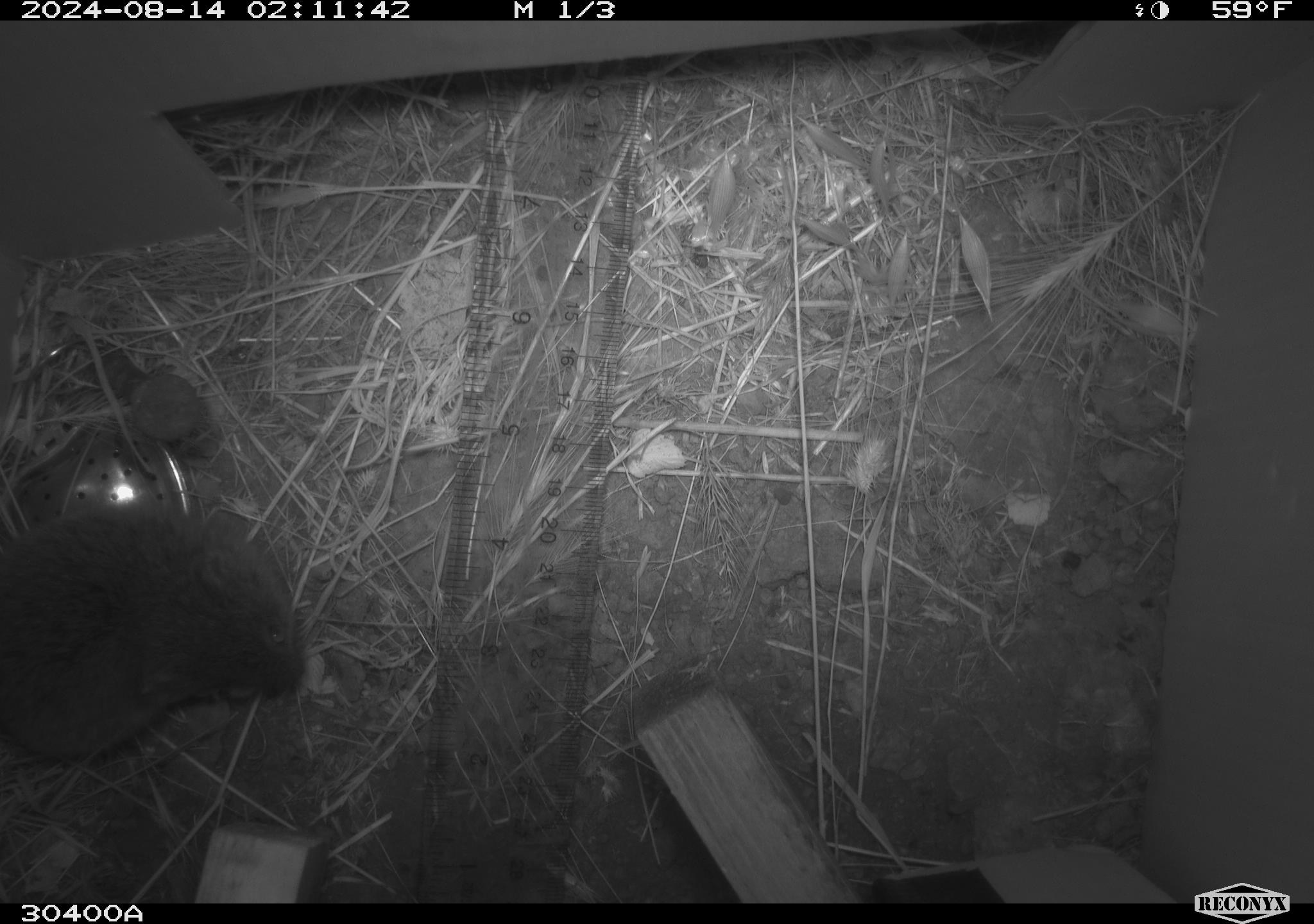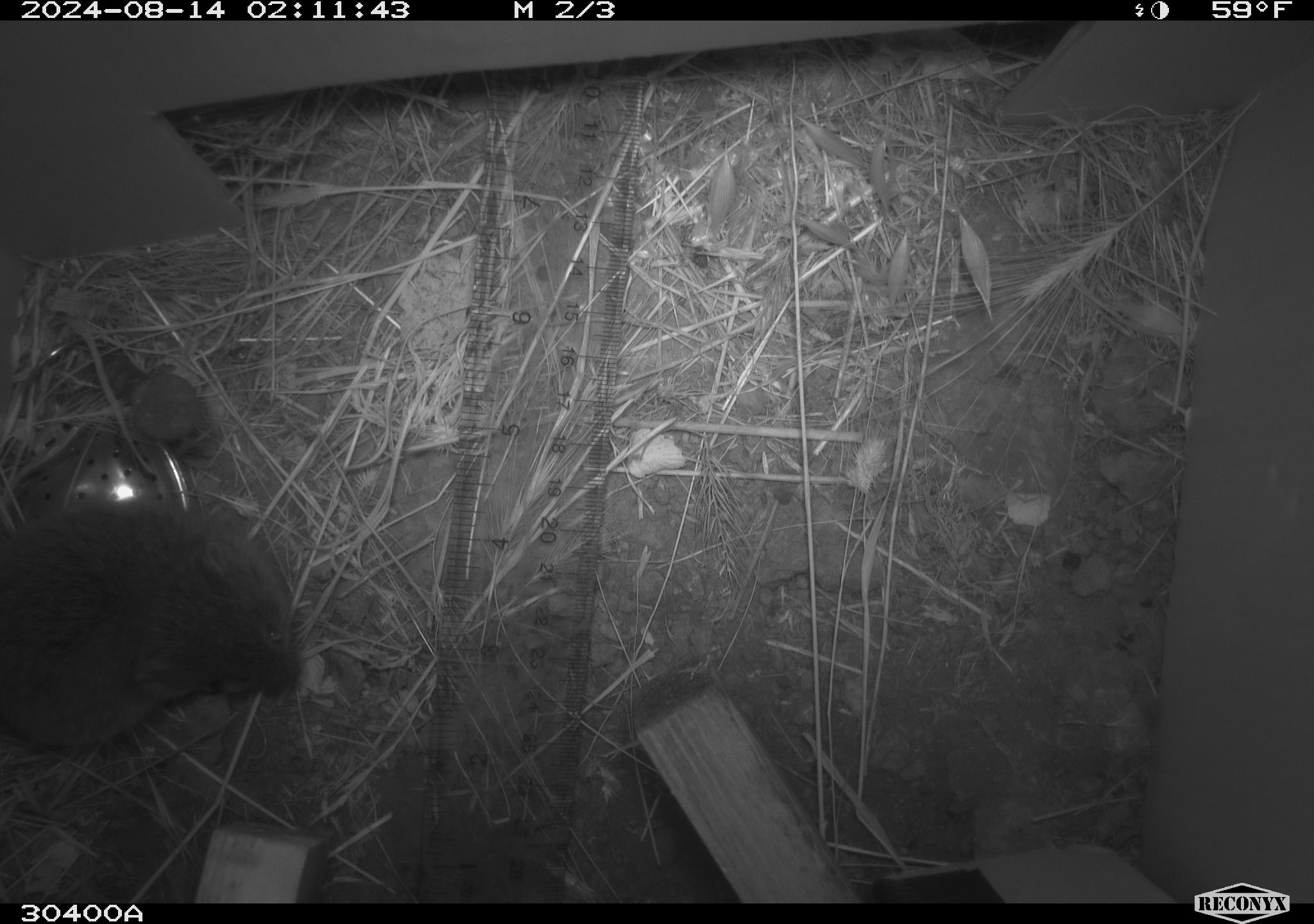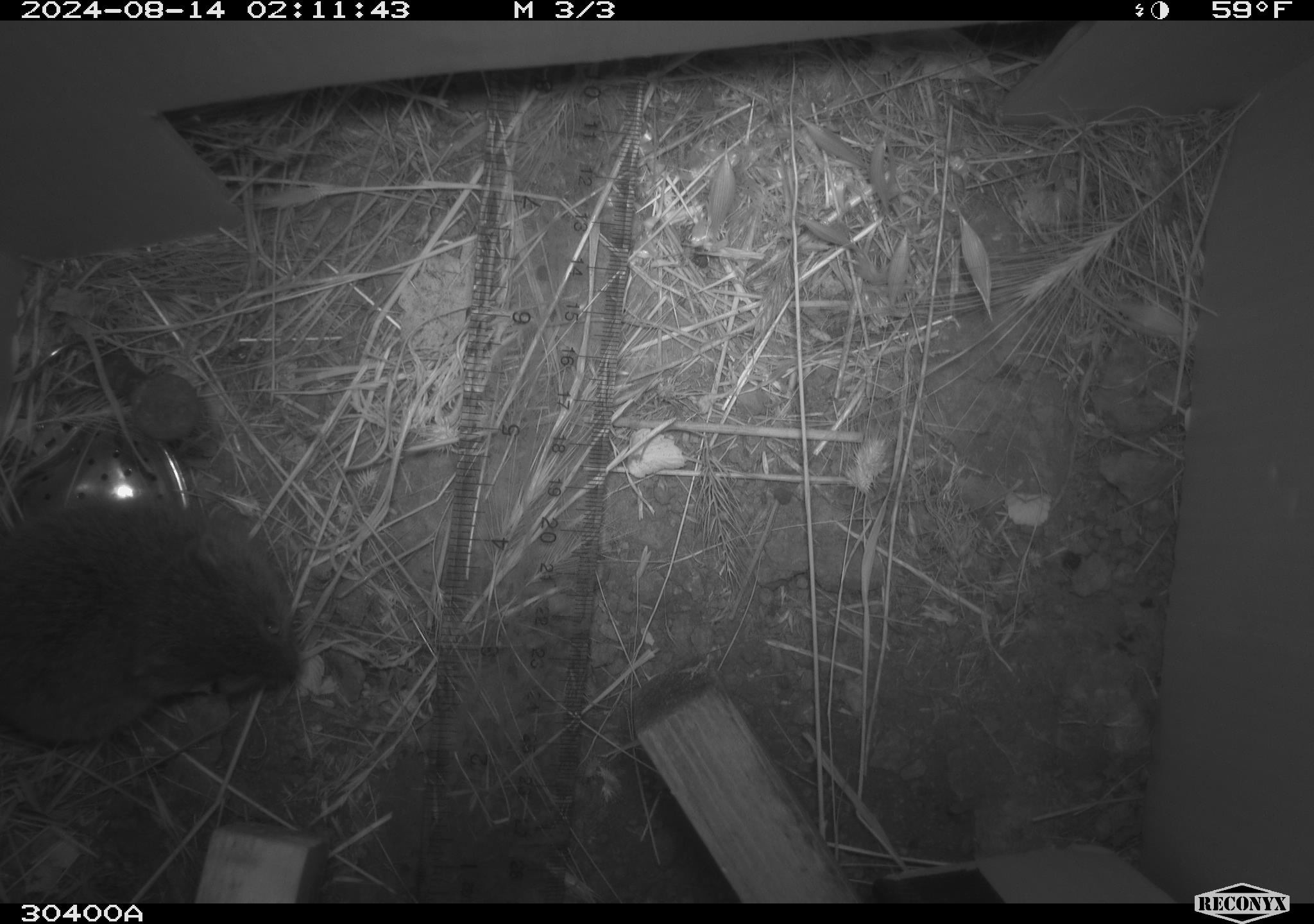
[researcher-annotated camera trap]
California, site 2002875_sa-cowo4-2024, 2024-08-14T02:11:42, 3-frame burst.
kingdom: Animalia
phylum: Chordata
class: Mammalia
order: Rodentia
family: Cricetidae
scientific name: Arvicolinae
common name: voles, lemmings, and muskrats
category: arvicolinae subfamily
Arvicolinae subfamily (voles, lemmings, and muskrats) (Arvicolinae).